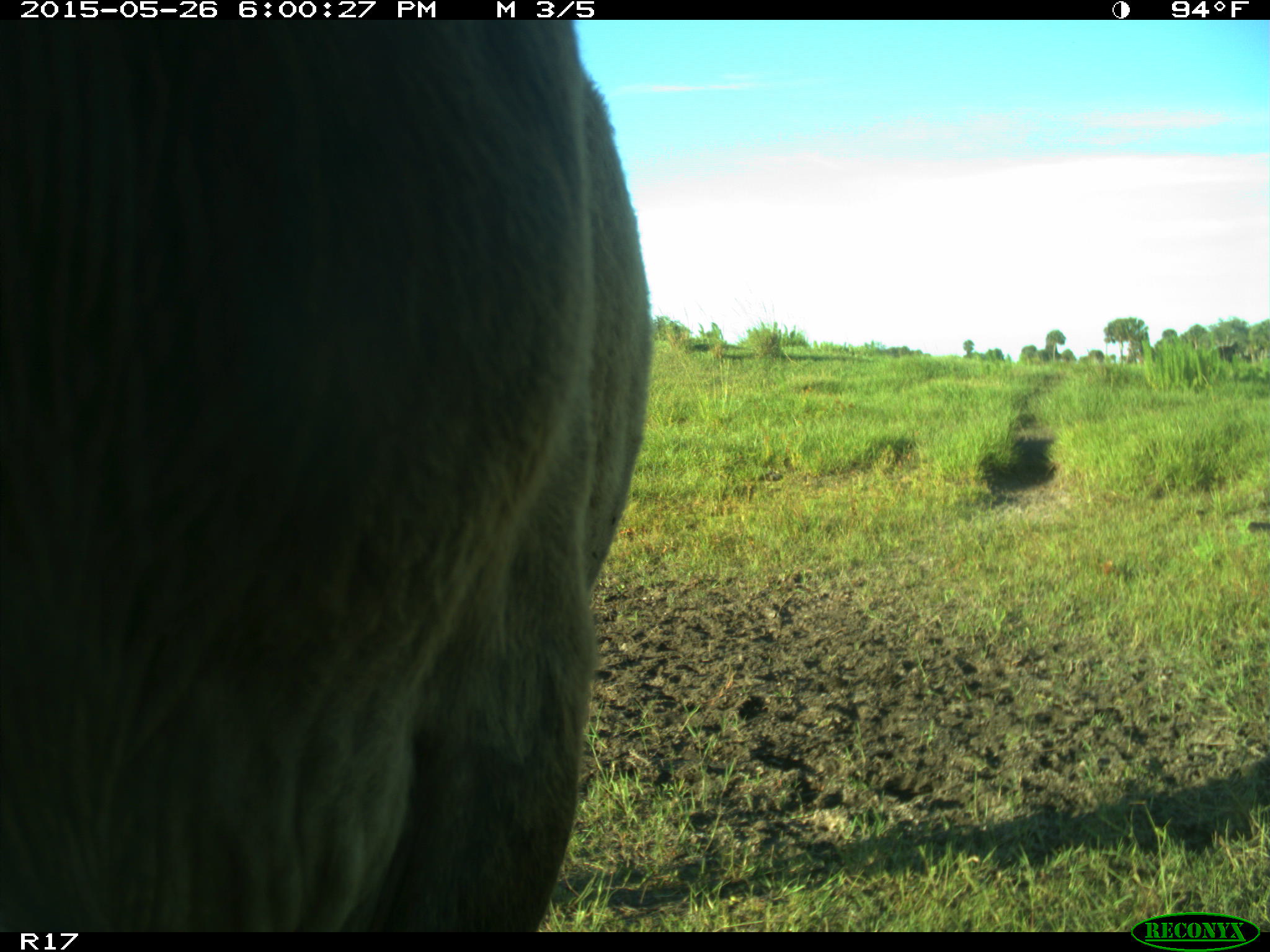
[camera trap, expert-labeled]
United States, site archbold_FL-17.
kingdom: Animalia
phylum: Chordata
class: Mammalia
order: Artiodactyla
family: Bovidae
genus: Bos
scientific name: Bos taurus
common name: domestic cow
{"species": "Bos taurus (domestic cow)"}